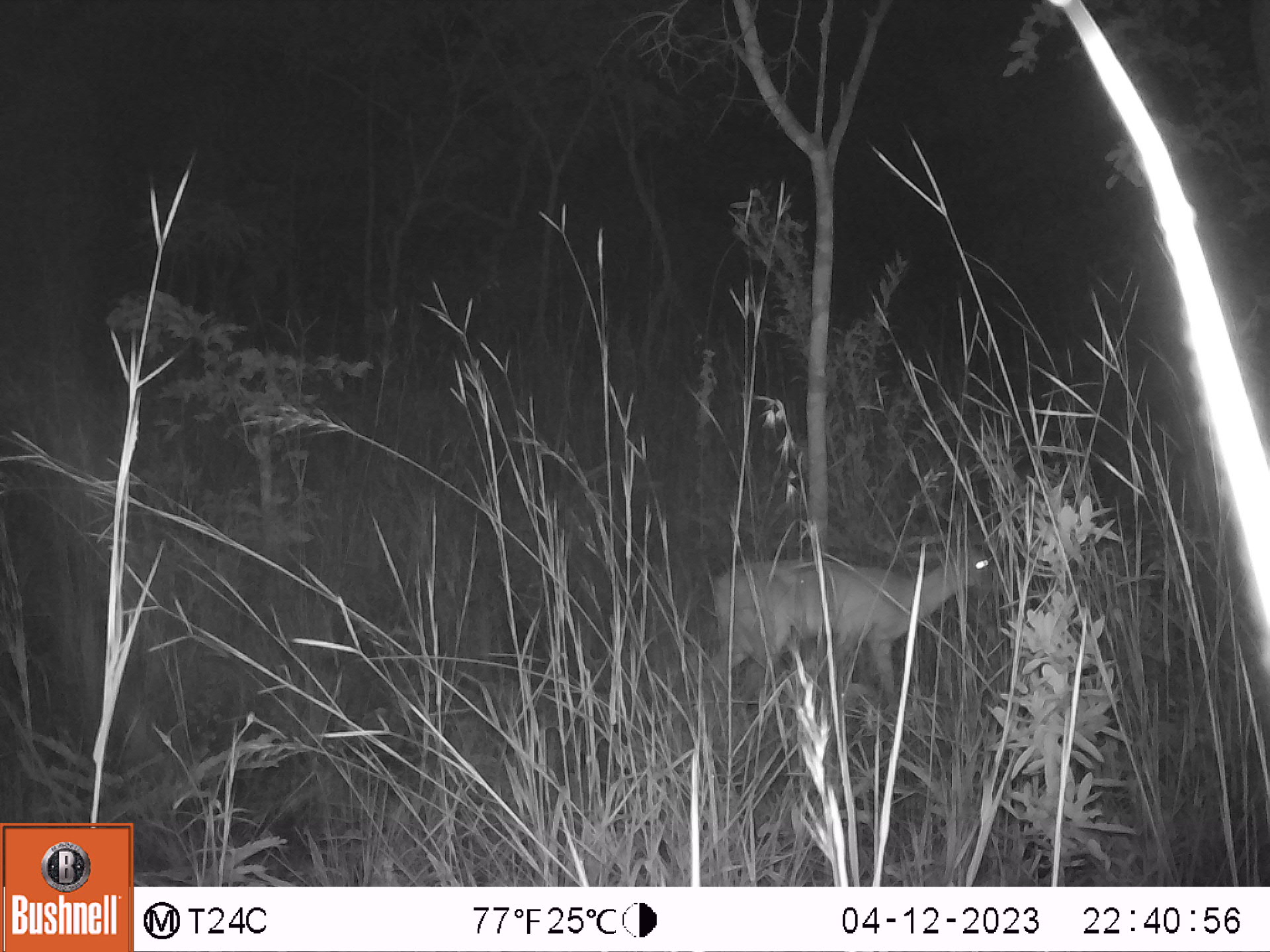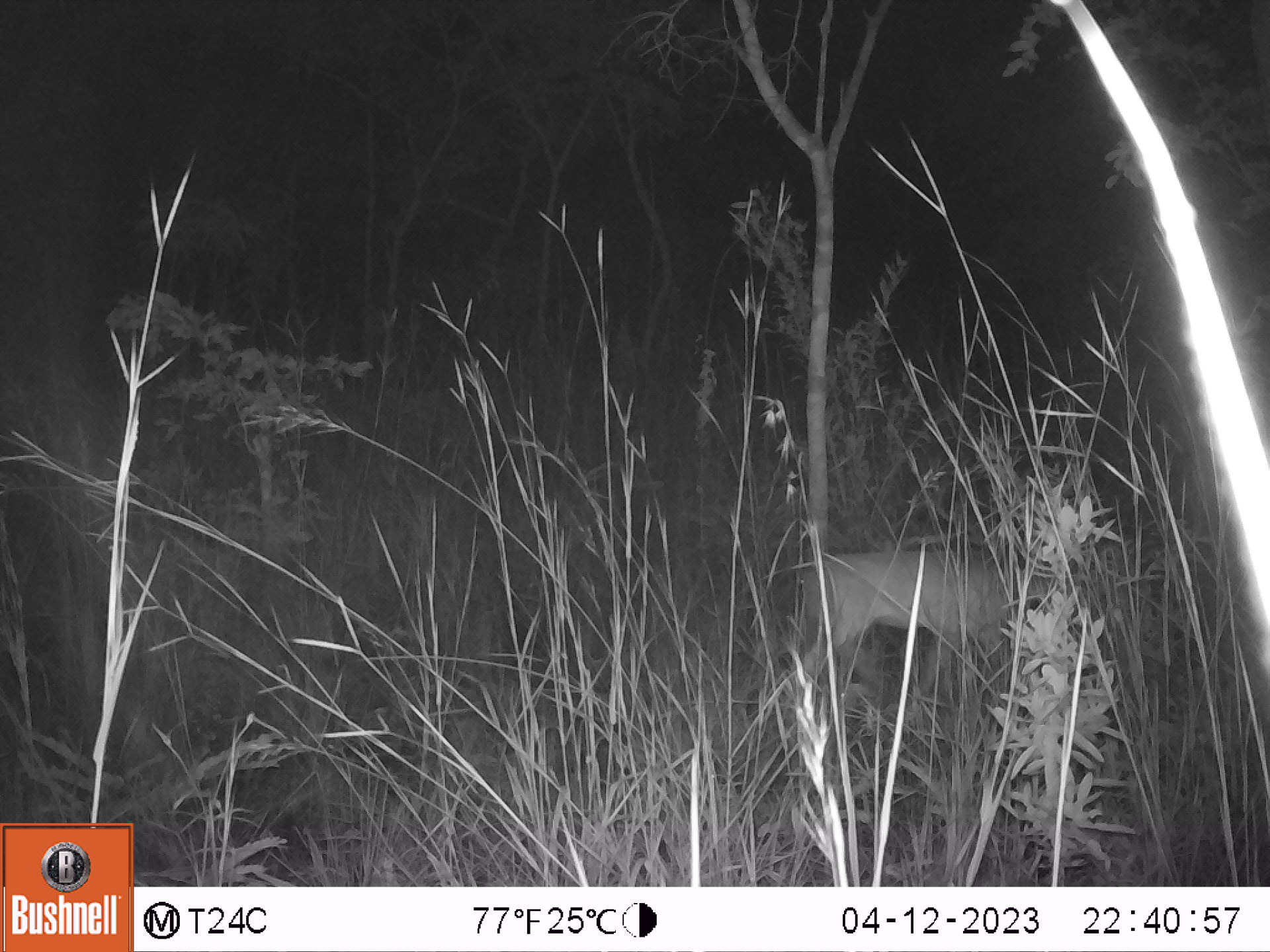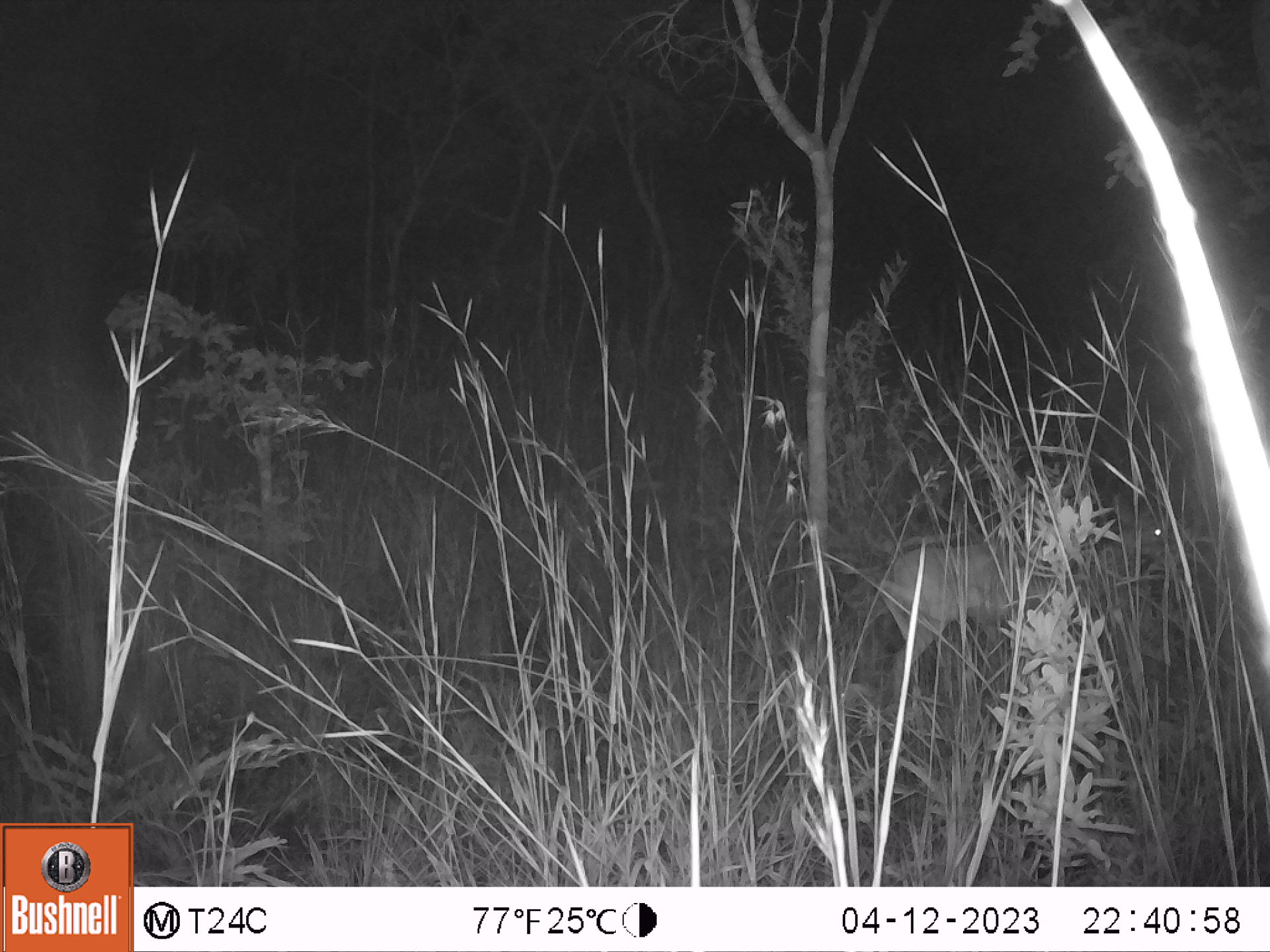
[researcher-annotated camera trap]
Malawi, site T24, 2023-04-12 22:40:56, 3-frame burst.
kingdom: Animalia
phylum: Chordata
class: Mammalia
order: Artiodactyla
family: Bovidae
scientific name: Antilopinae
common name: small antelope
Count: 1.